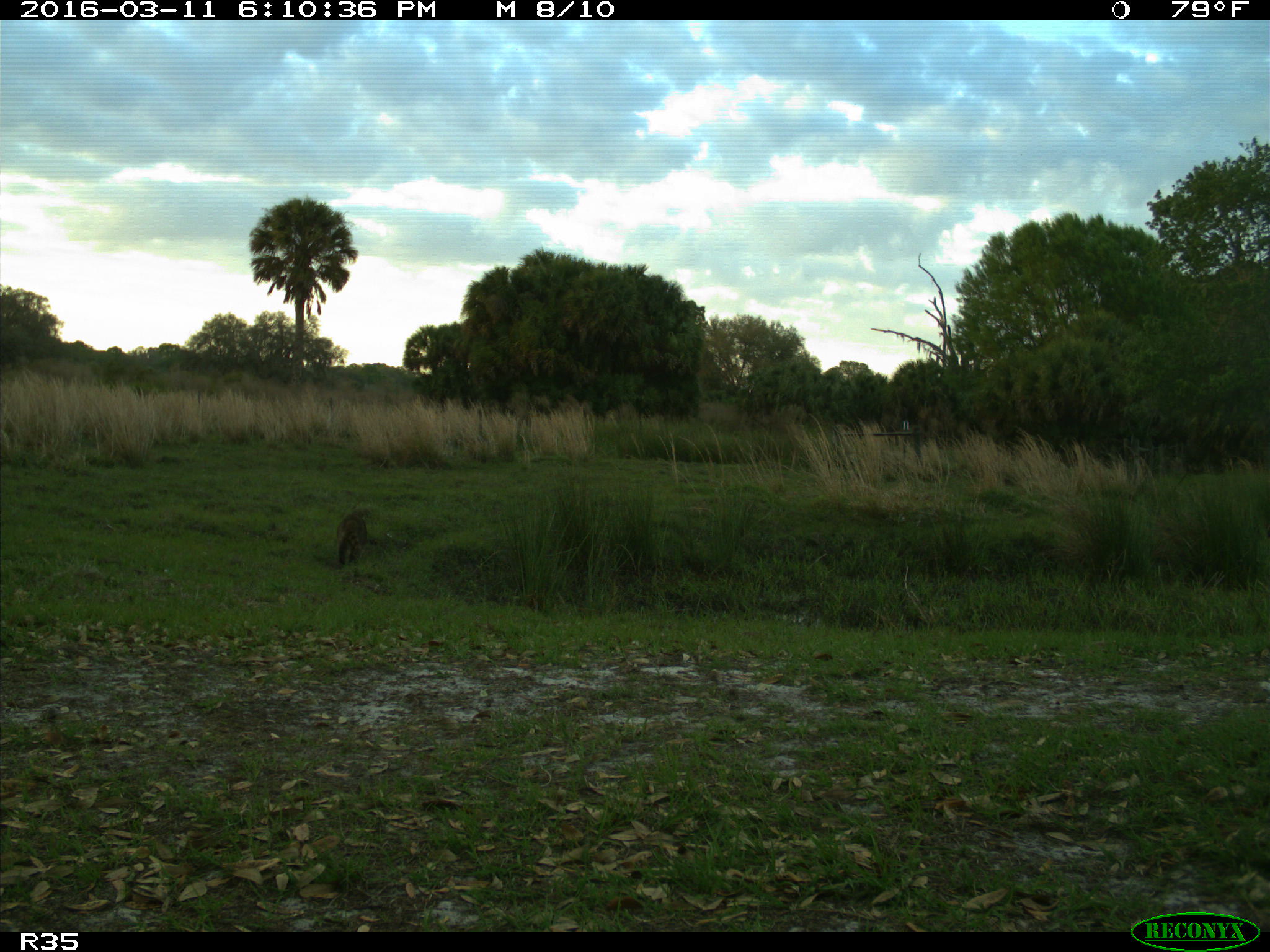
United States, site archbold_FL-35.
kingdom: Animalia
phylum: Chordata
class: Mammalia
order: Carnivora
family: Procyonidae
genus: Procyon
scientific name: Procyon lotor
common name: common raccoon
Procyon lotor (common raccoon).